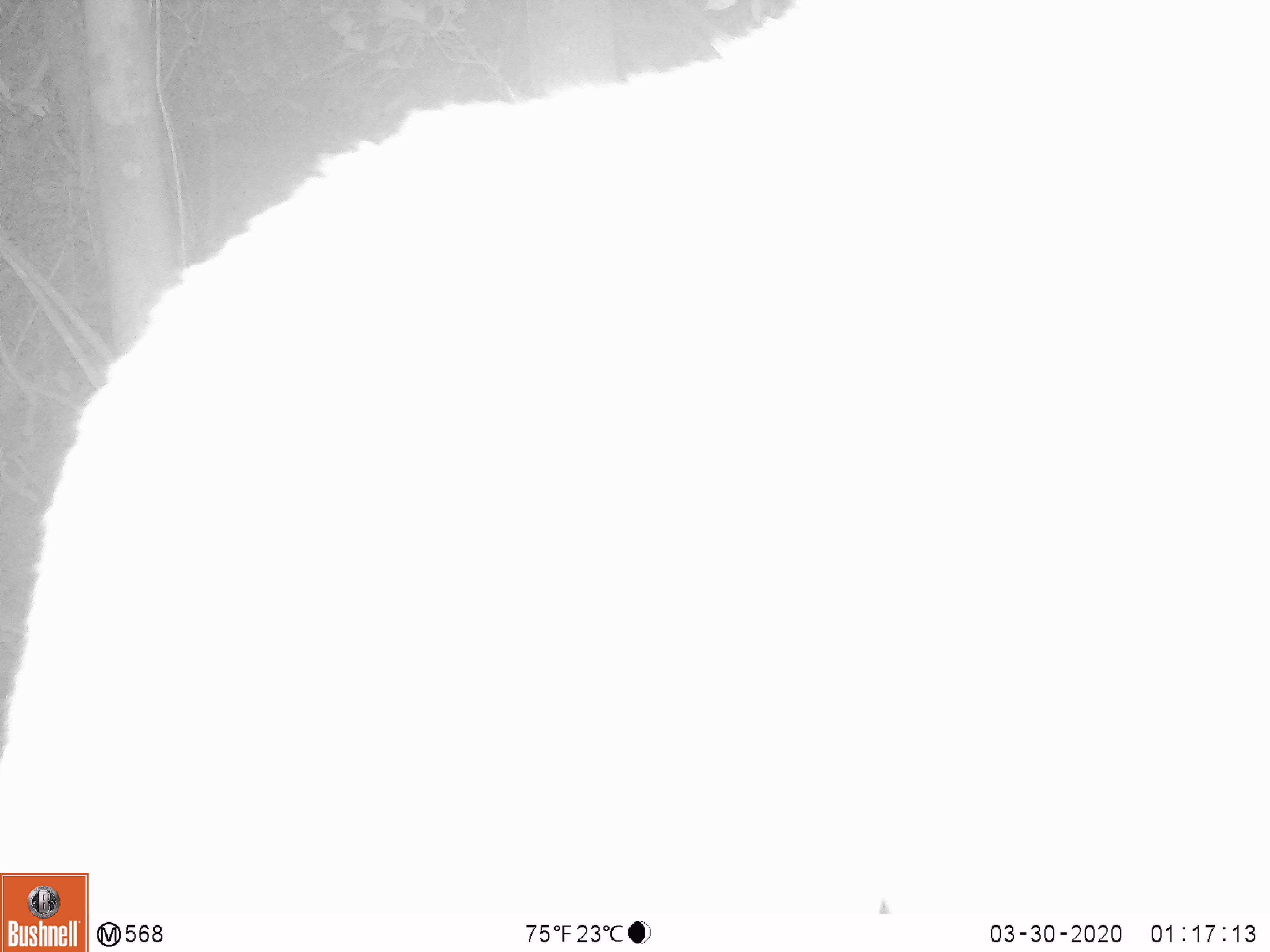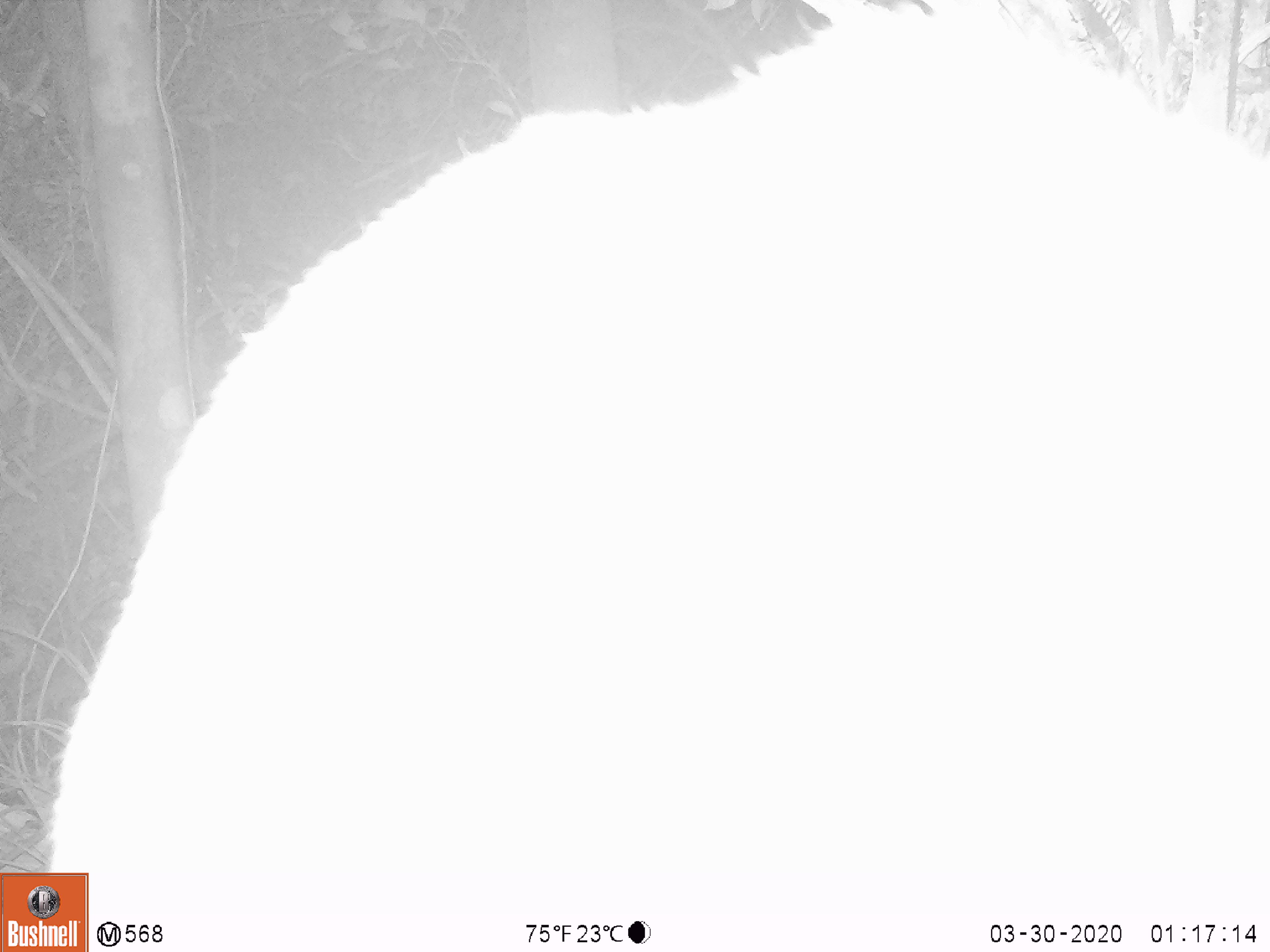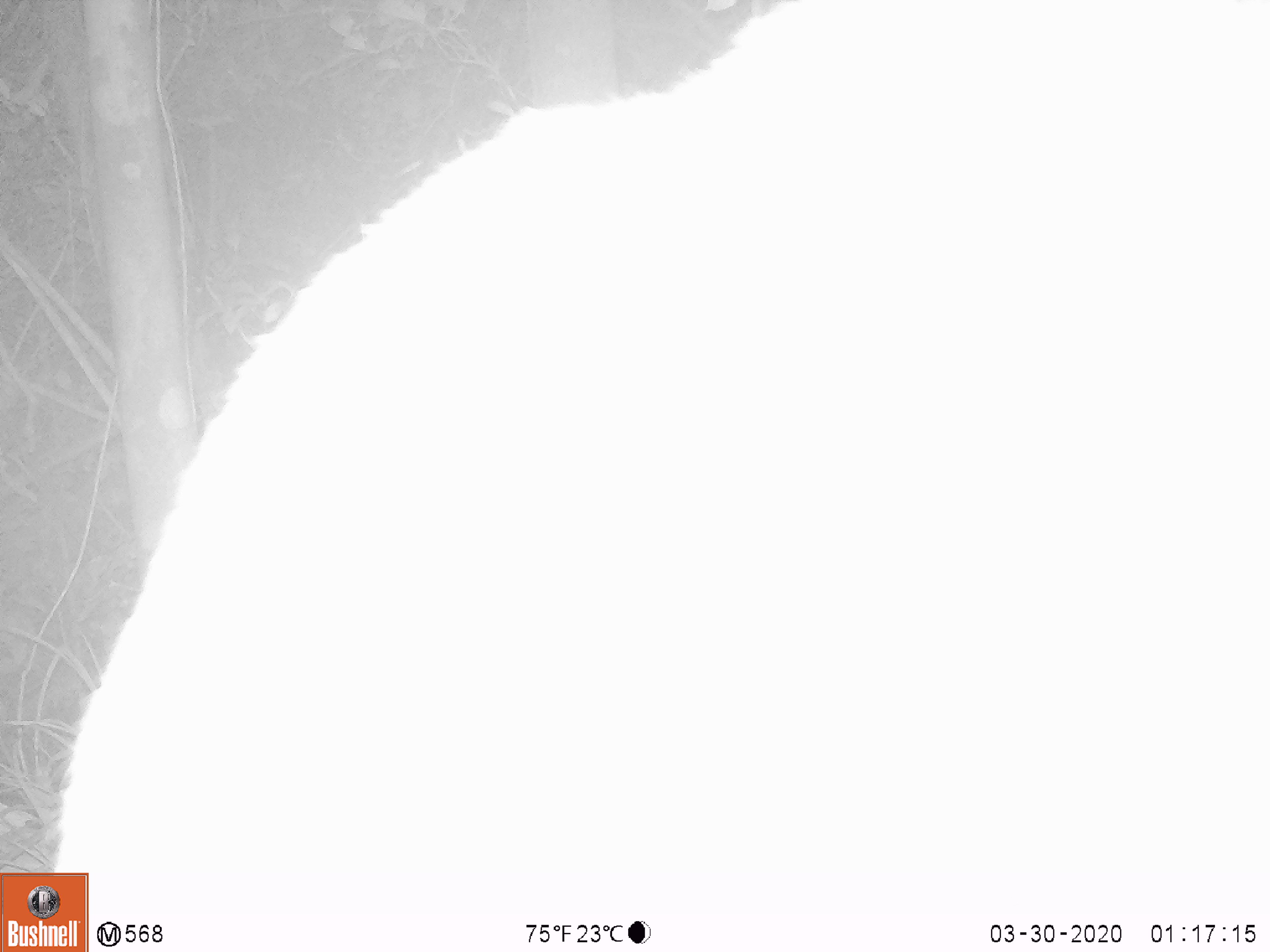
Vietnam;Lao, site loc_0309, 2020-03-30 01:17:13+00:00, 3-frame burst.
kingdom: Animalia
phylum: Chordata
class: Mammalia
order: Carnivora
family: Viverridae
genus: Paguma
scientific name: Paguma larvata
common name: masked palm civet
Masked palm civet (Paguma larvata). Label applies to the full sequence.